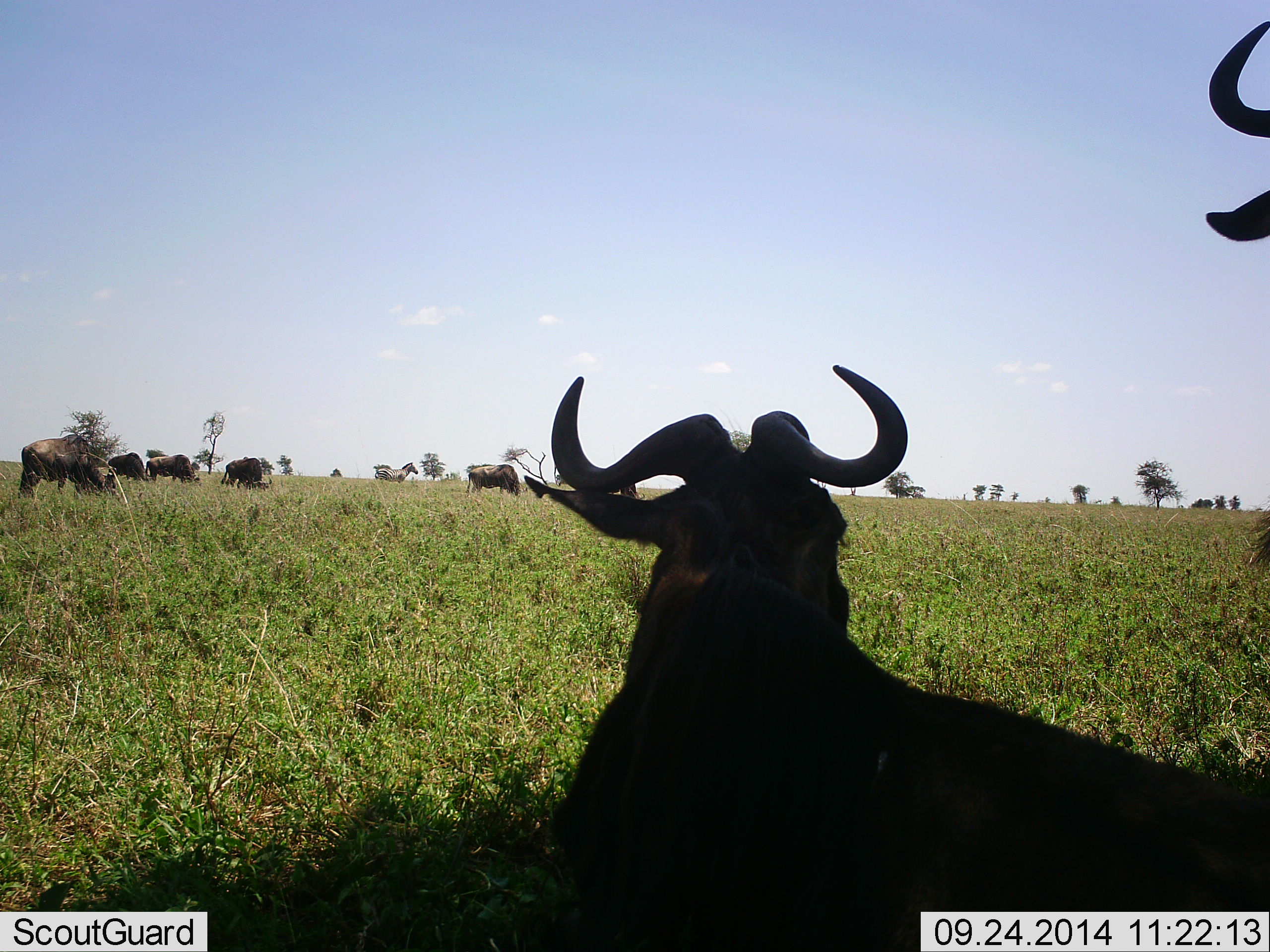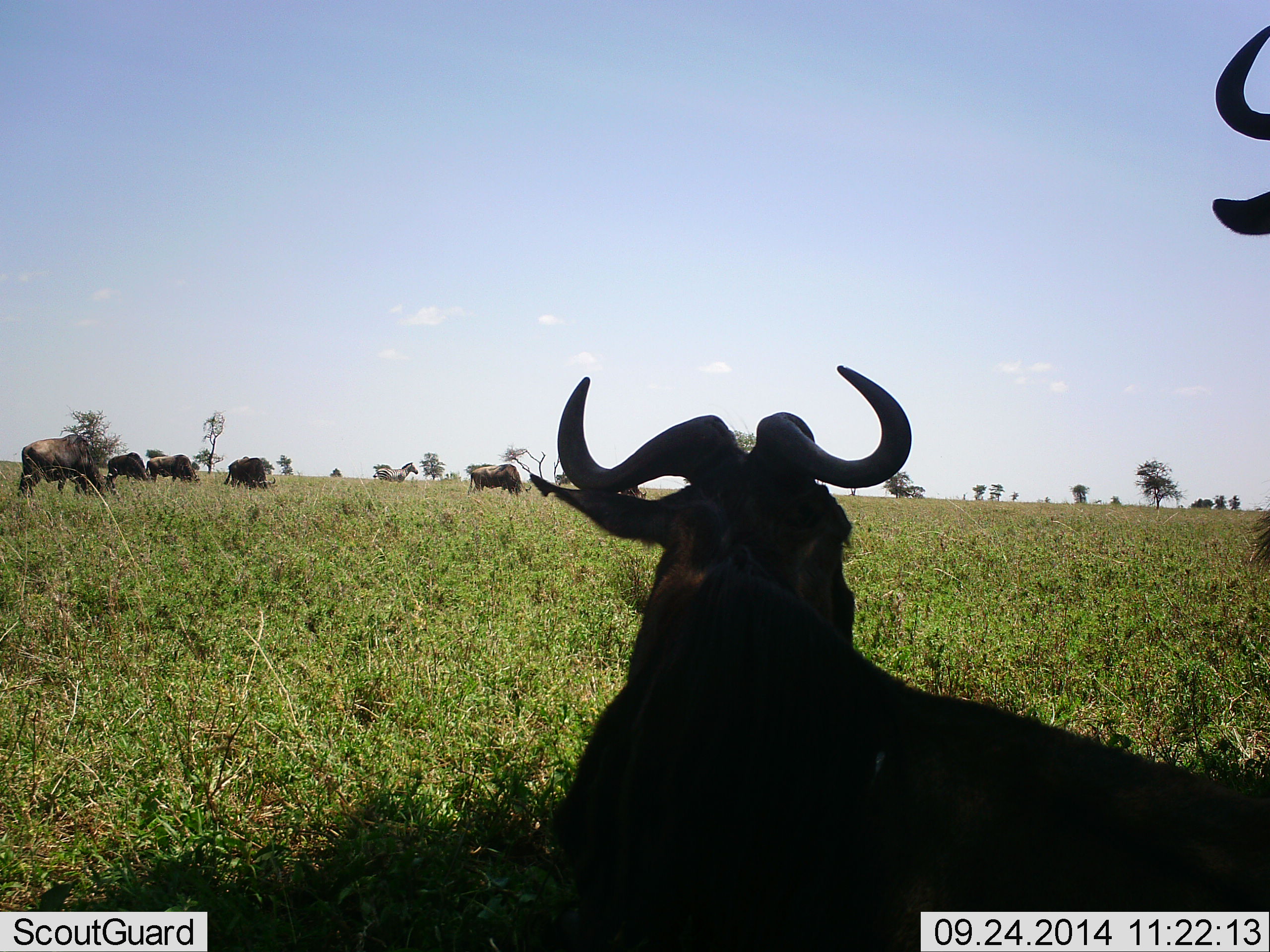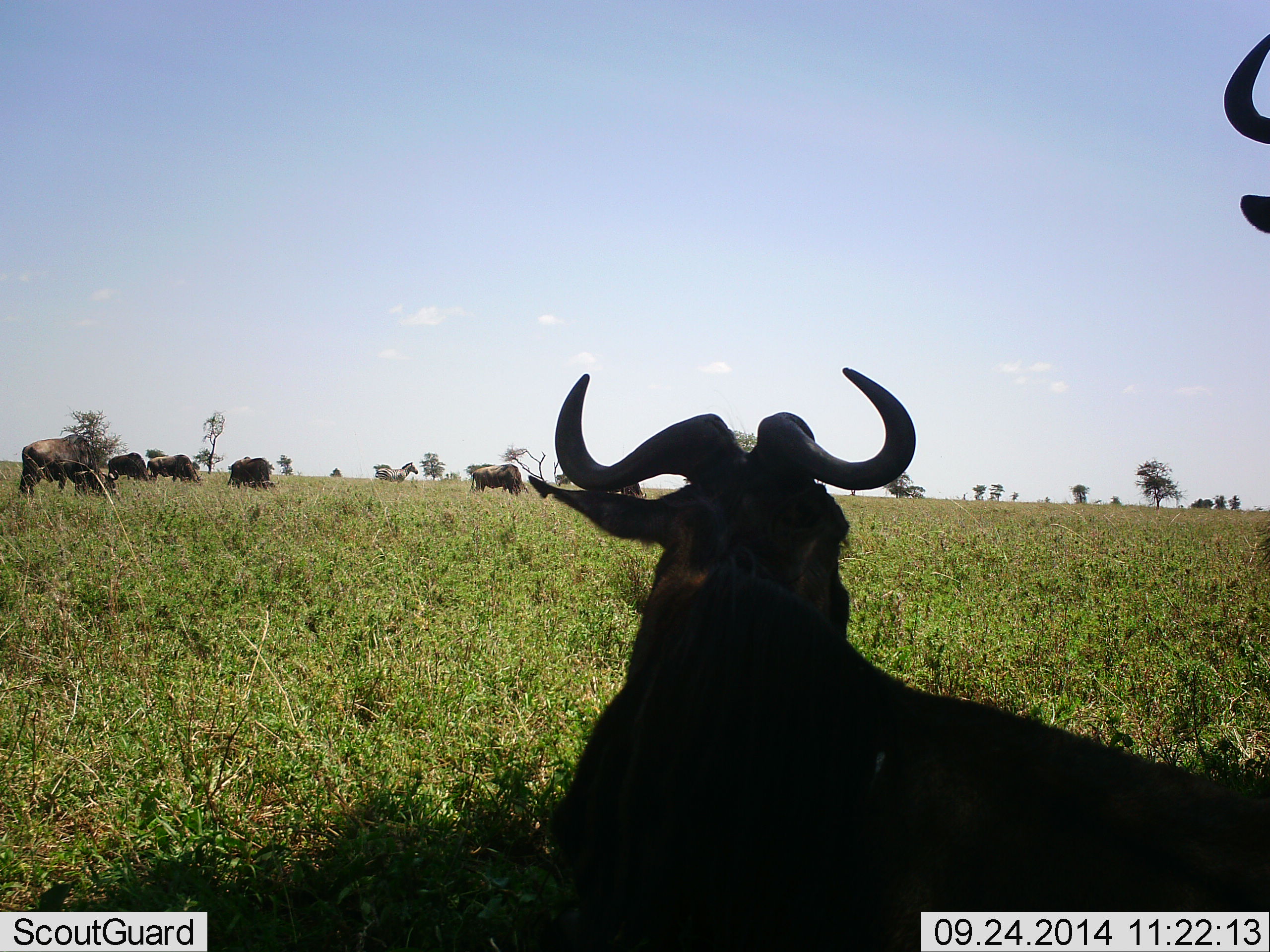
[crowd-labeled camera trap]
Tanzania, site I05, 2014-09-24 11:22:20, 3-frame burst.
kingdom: Animalia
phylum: Chordata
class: Mammalia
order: Artiodactyla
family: Bovidae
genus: Connochaetes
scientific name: Connochaetes taurinus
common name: blue wildebeest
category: wildebeest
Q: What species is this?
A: Wildebeest (blue wildebeest) (Connochaetes taurinus).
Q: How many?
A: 8.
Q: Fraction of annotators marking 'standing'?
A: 61%.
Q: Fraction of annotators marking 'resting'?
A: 83%.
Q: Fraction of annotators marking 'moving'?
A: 17%.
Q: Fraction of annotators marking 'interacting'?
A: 0%.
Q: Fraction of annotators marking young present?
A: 0%.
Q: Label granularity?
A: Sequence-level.